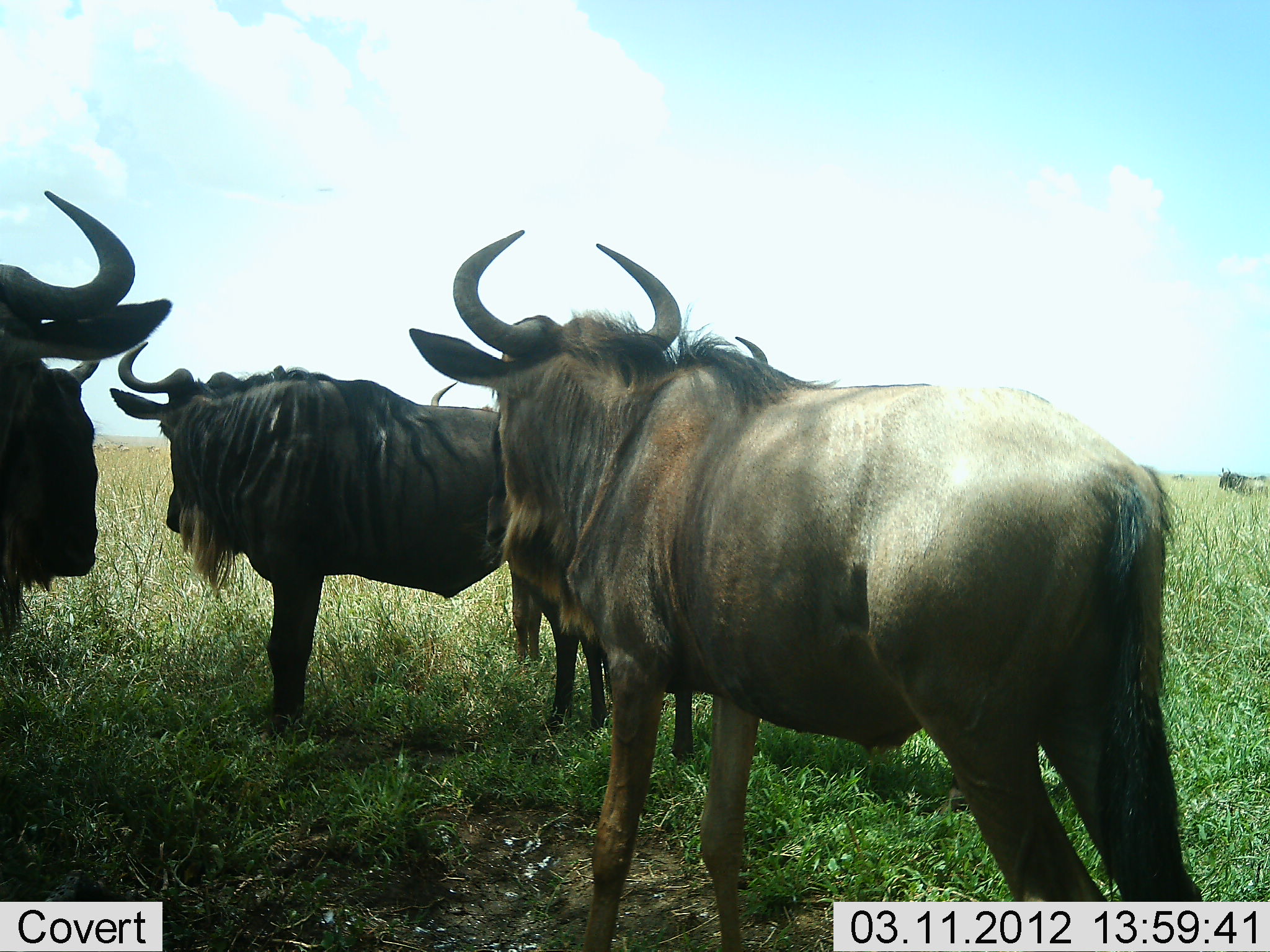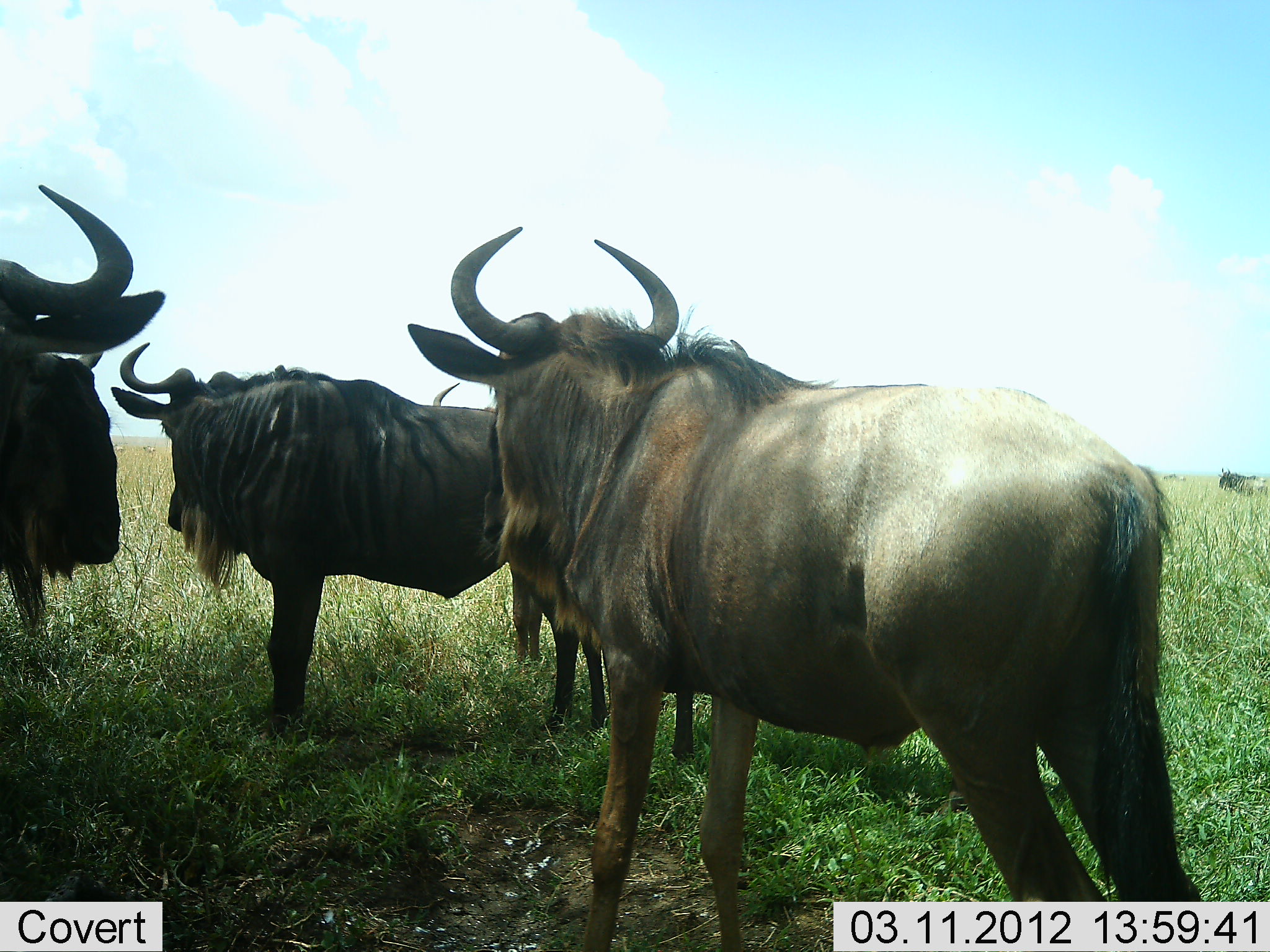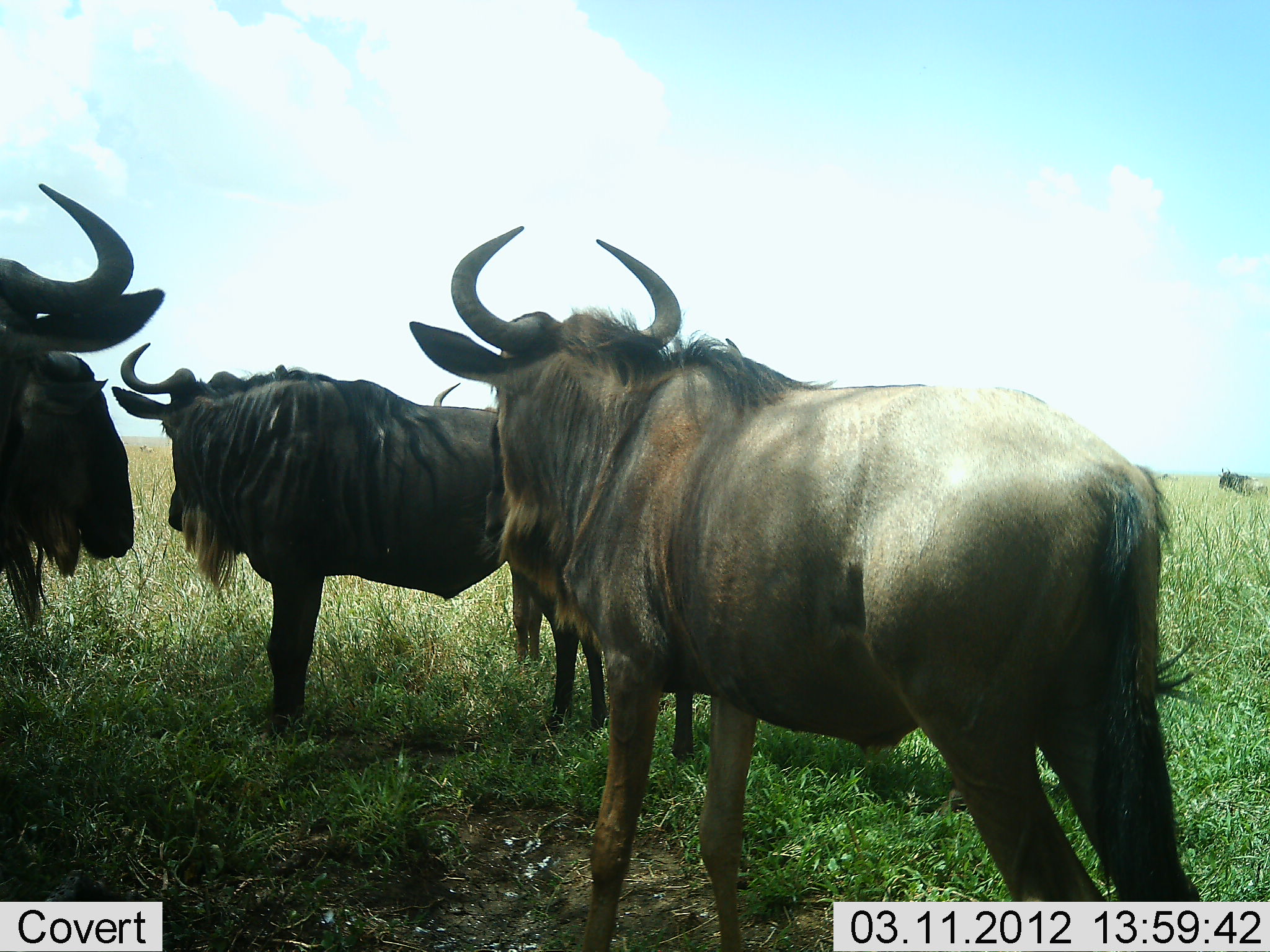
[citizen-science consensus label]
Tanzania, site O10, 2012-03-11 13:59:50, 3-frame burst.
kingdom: Animalia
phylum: Chordata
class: Mammalia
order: Artiodactyla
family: Bovidae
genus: Connochaetes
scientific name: Connochaetes taurinus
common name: blue wildebeest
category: wildebeest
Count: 4.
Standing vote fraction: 100%.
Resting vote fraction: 0%.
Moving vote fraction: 19%.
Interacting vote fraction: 0%.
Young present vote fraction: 0%.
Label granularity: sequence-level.